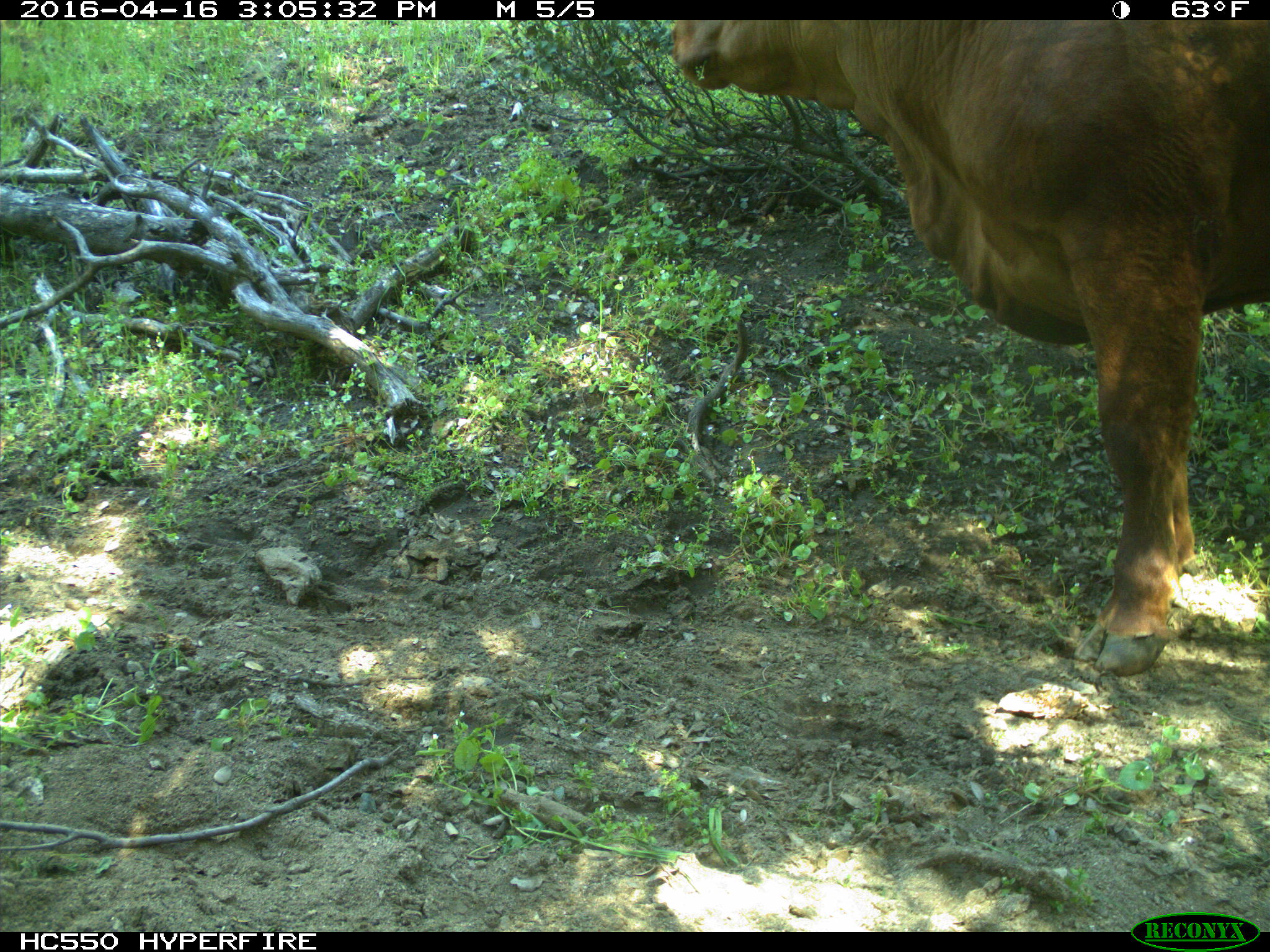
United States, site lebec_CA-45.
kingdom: Animalia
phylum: Chordata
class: Mammalia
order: Artiodactyla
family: Bovidae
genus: Bos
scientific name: Bos taurus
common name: domestic cow